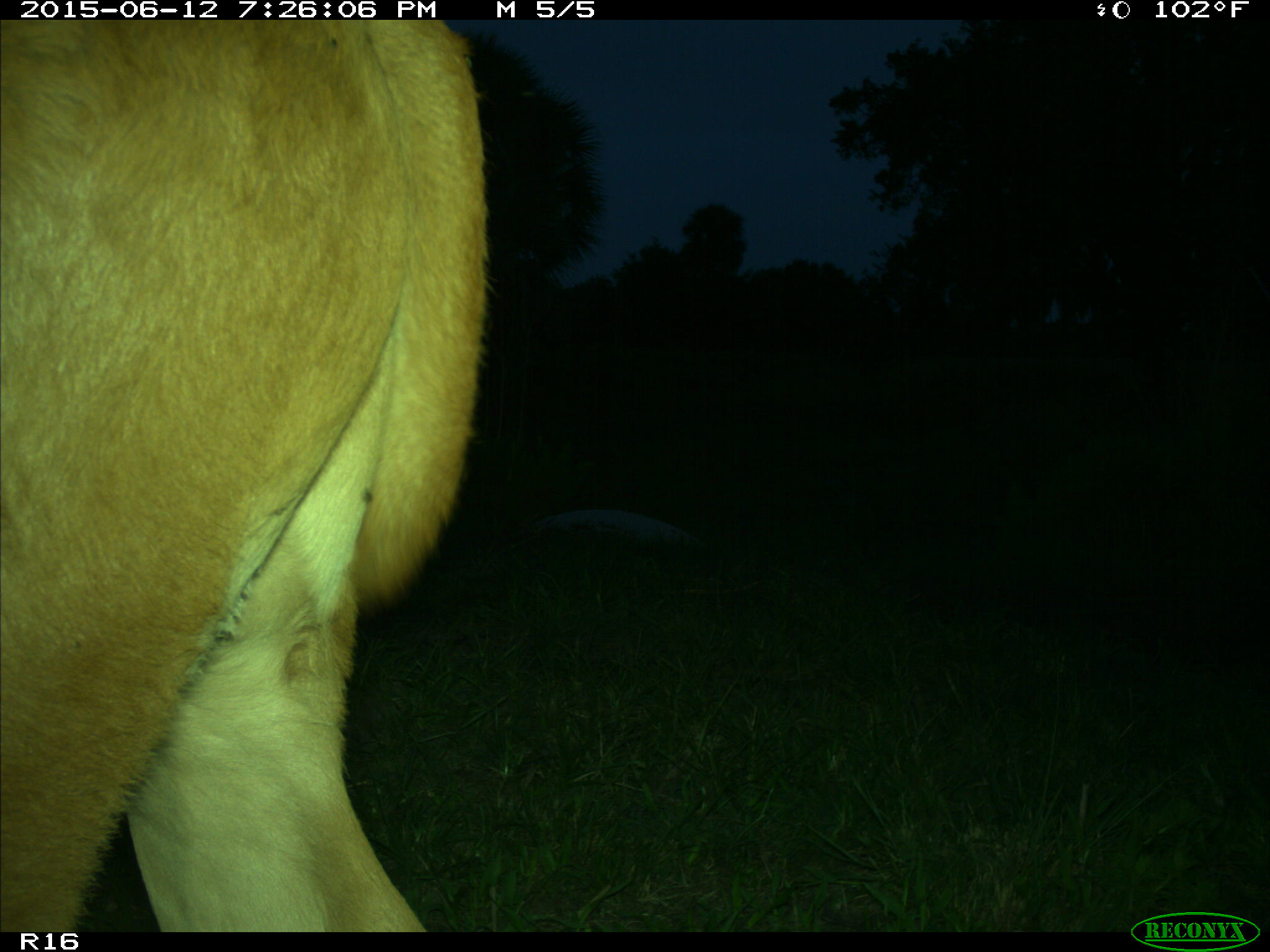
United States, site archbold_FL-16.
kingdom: Animalia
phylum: Chordata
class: Mammalia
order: Artiodactyla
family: Bovidae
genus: Bos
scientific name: Bos taurus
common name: domestic cow